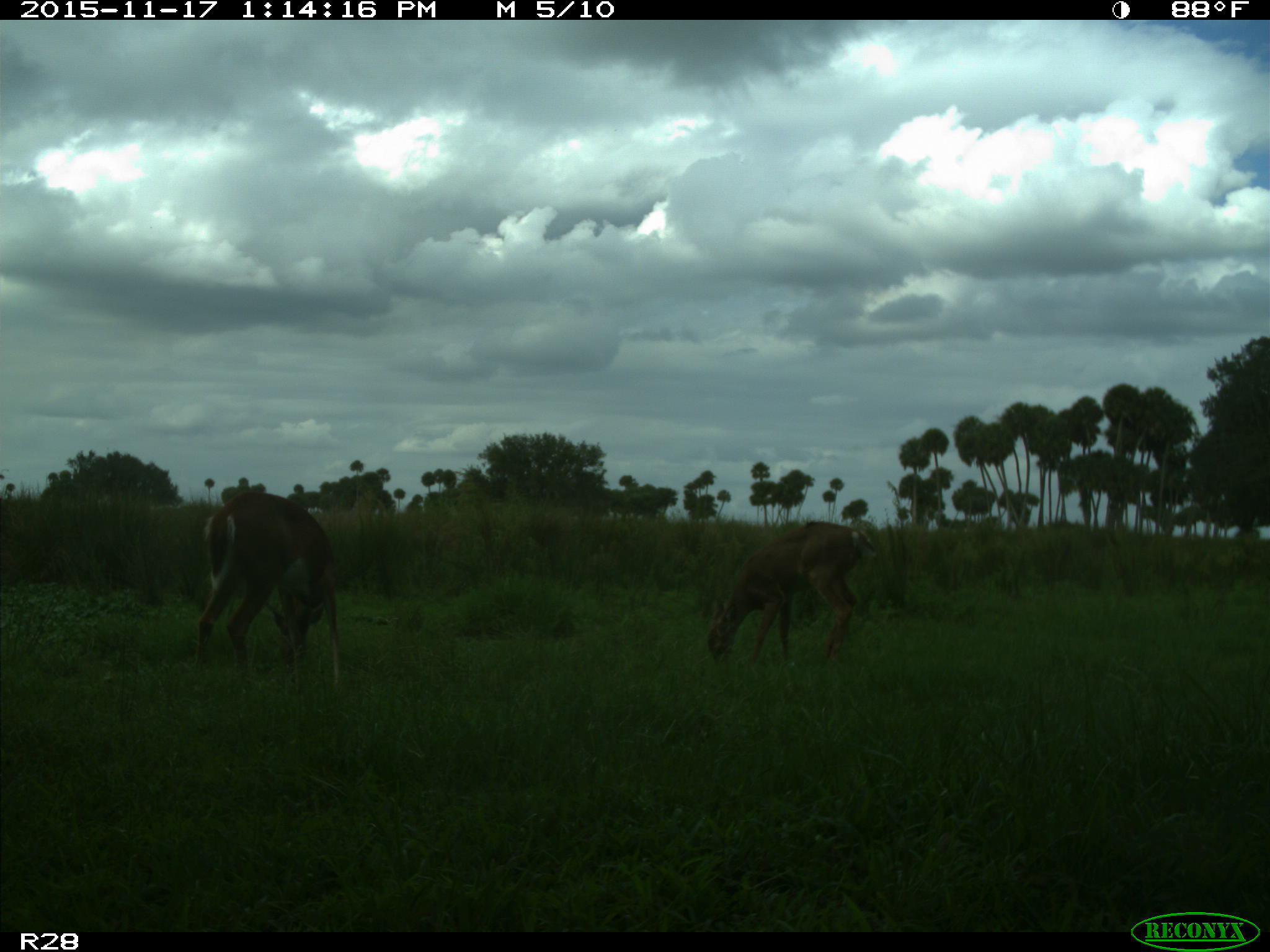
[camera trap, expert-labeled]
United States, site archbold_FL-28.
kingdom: Animalia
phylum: Chordata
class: Mammalia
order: Artiodactyla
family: Cervidae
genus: Odocoileus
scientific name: Odocoileus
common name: deer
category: unidentified deer